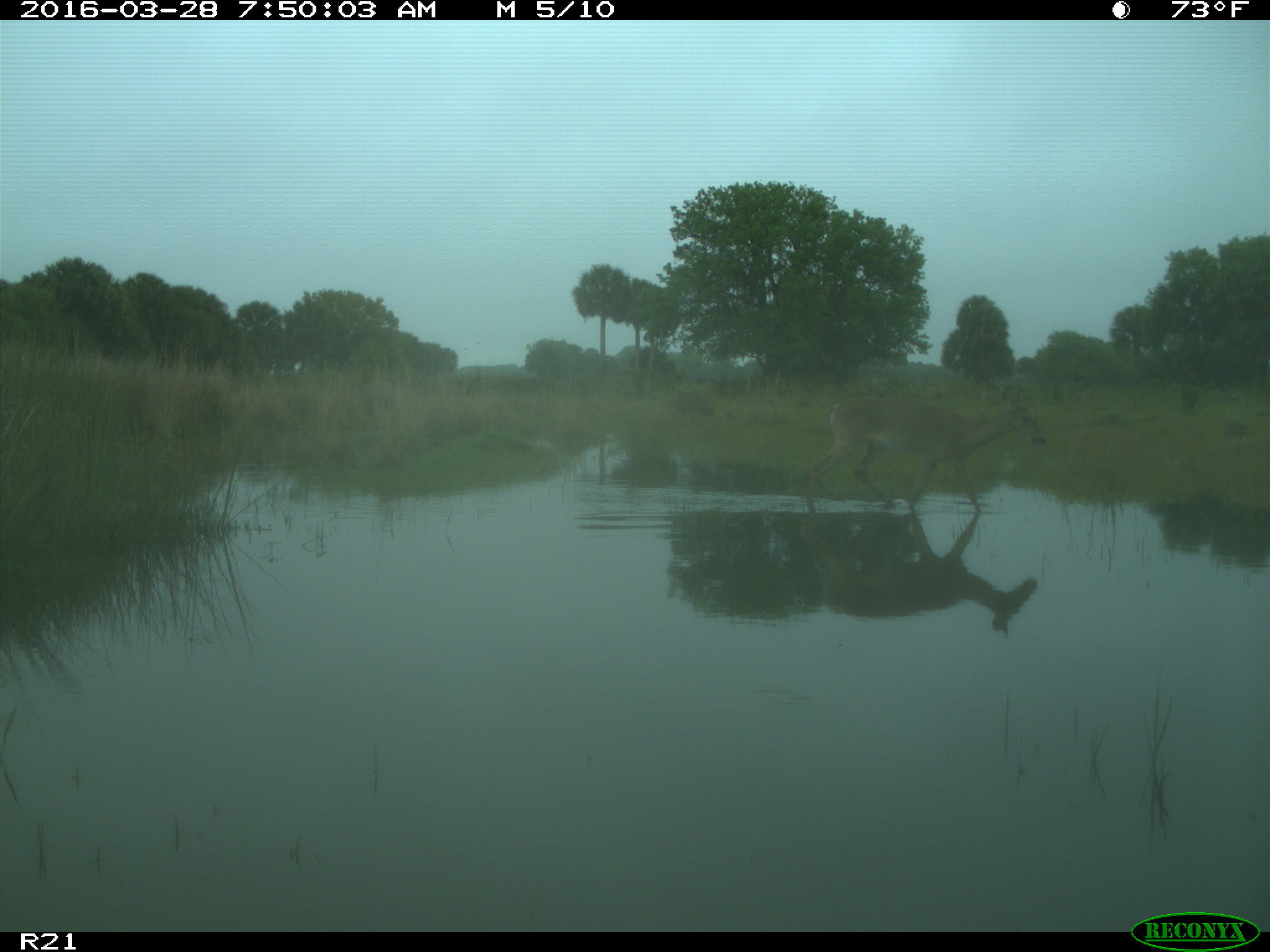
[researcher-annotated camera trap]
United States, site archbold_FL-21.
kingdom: Animalia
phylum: Chordata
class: Mammalia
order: Artiodactyla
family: Cervidae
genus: Odocoileus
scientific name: Odocoileus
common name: deer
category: unidentified deer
Unidentified deer (deer) (Odocoileus).